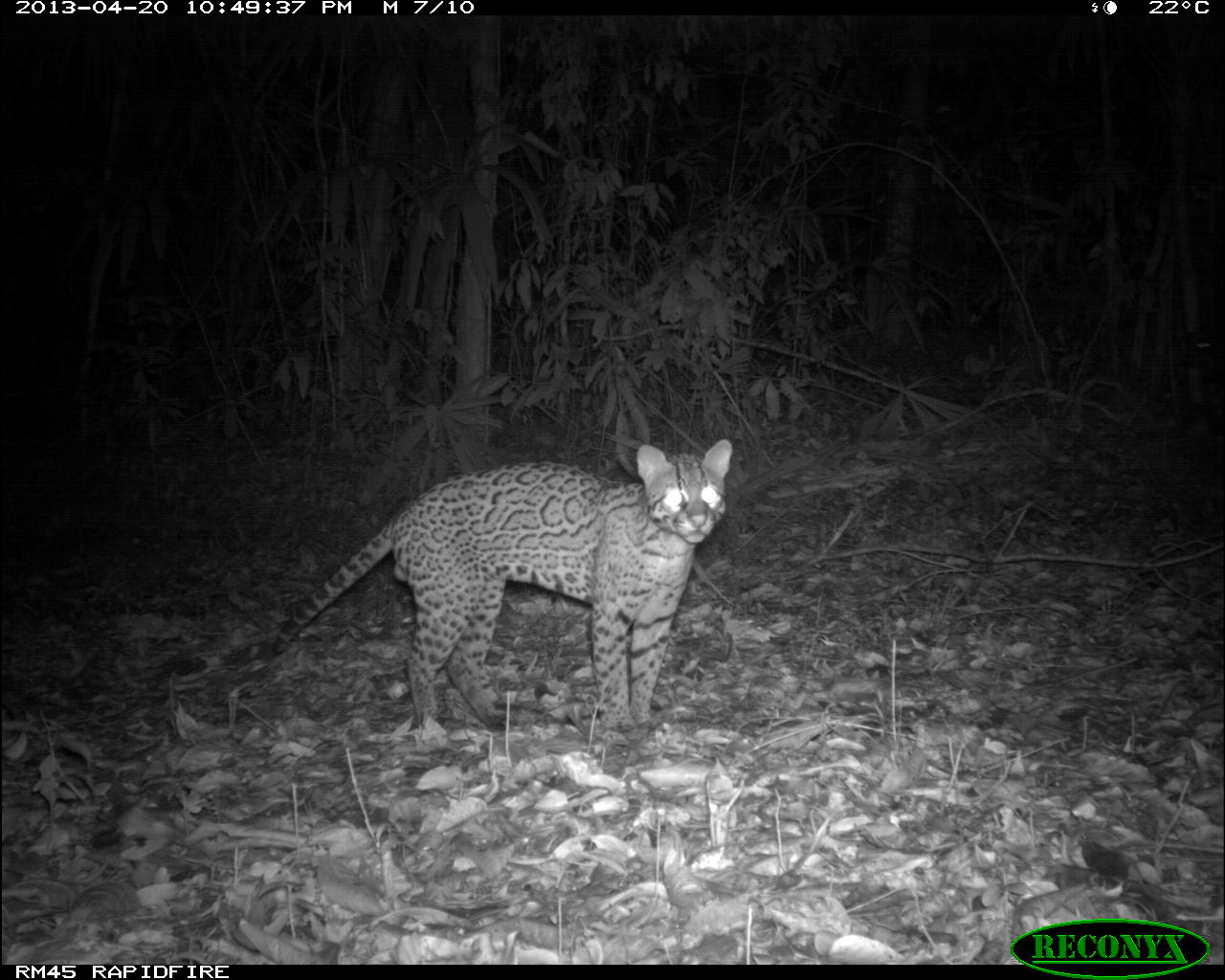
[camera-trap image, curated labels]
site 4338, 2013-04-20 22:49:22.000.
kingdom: Animalia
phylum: Chordata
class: Mammalia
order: Carnivora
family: Felidae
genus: Leopardus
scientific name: Leopardus pardalis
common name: ocelot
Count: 1.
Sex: male.